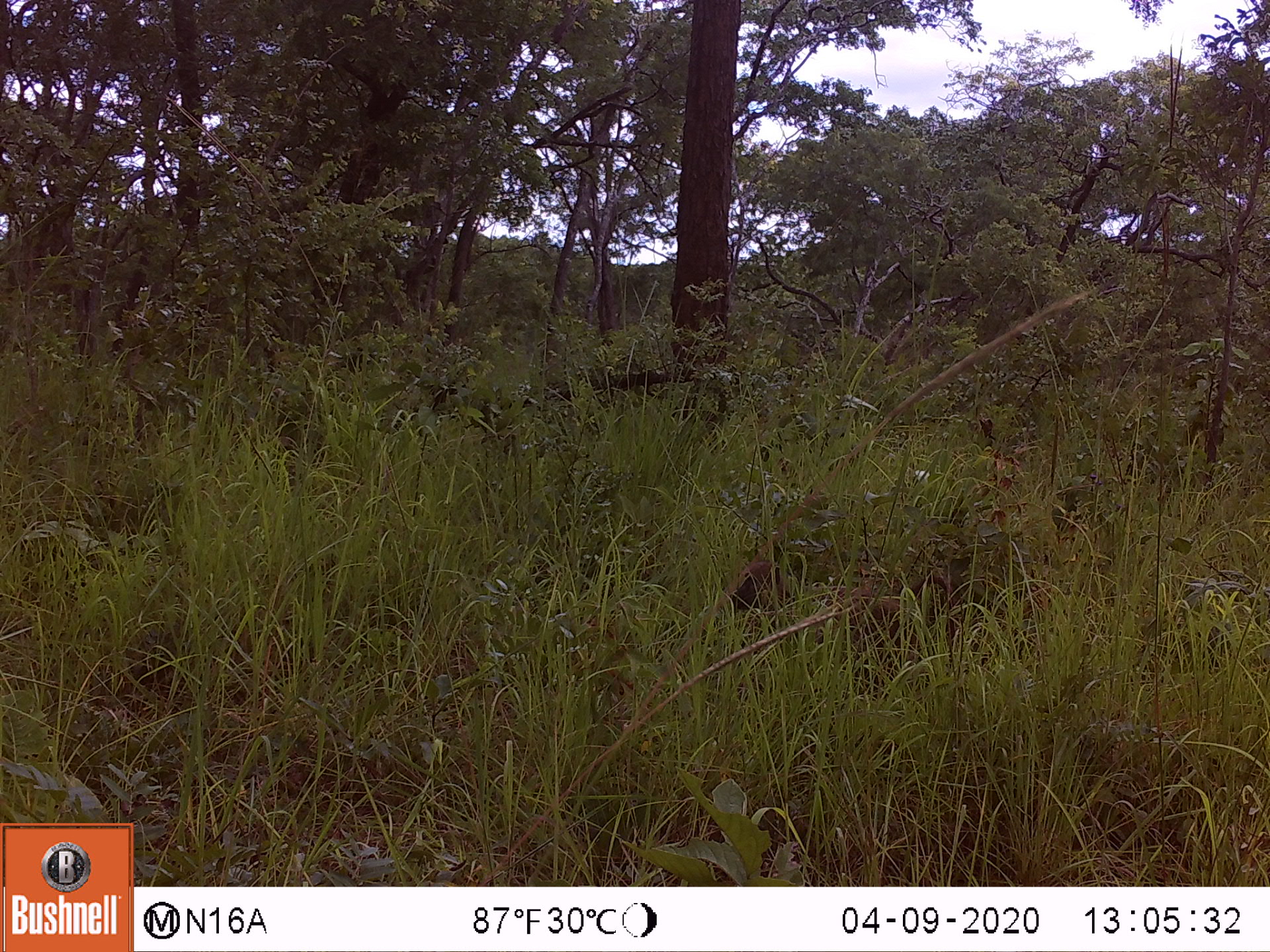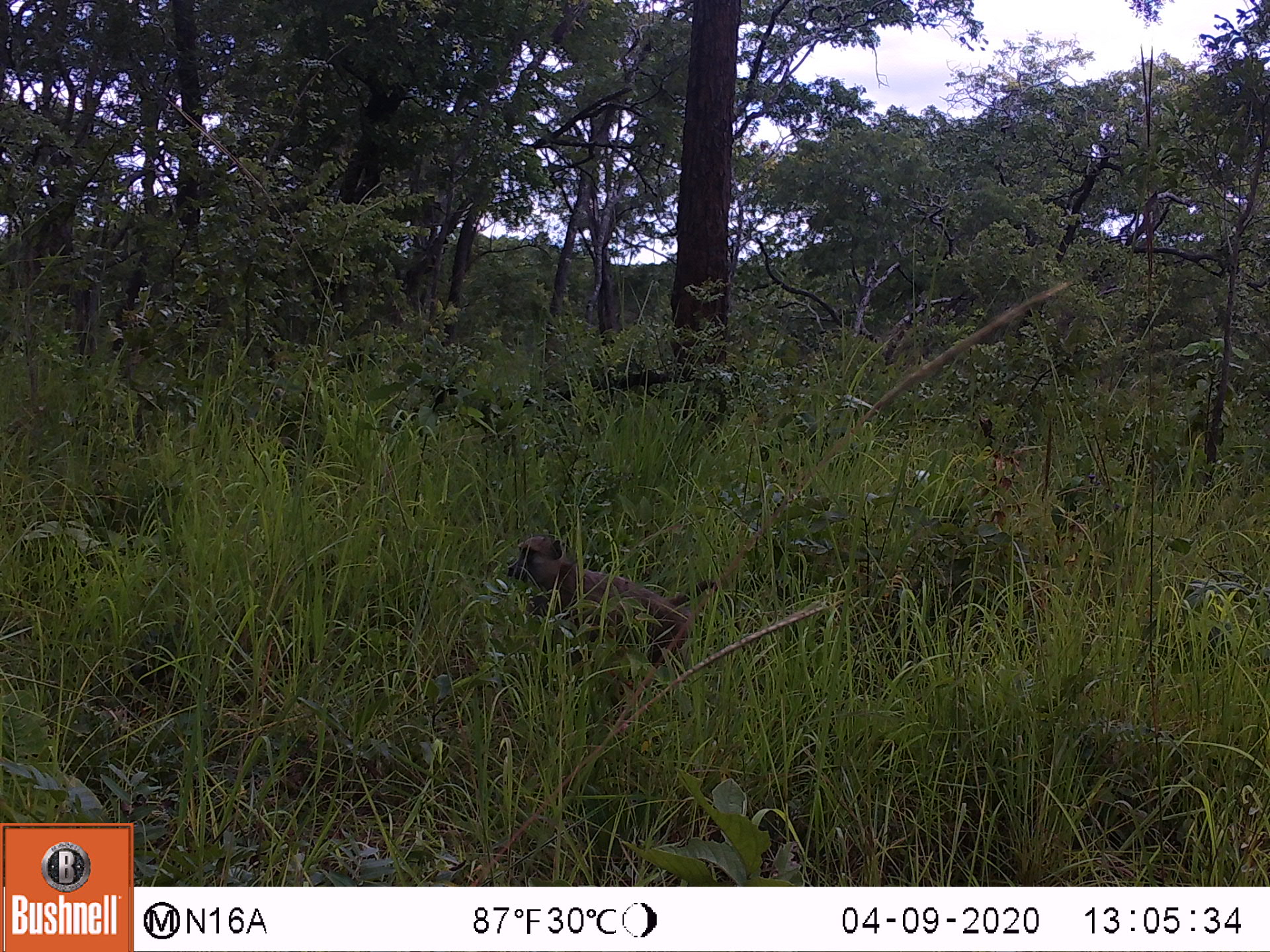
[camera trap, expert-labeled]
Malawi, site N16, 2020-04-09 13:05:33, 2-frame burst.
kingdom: Animalia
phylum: Chordata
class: Mammalia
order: Primates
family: Cercopithecidae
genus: Papio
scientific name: Papio cynocephalus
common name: yellow baboon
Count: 1.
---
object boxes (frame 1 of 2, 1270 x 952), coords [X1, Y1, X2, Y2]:
yellow baboon: [728, 562, 956, 694]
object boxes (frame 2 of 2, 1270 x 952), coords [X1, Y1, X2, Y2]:
yellow baboon: [506, 533, 729, 684]